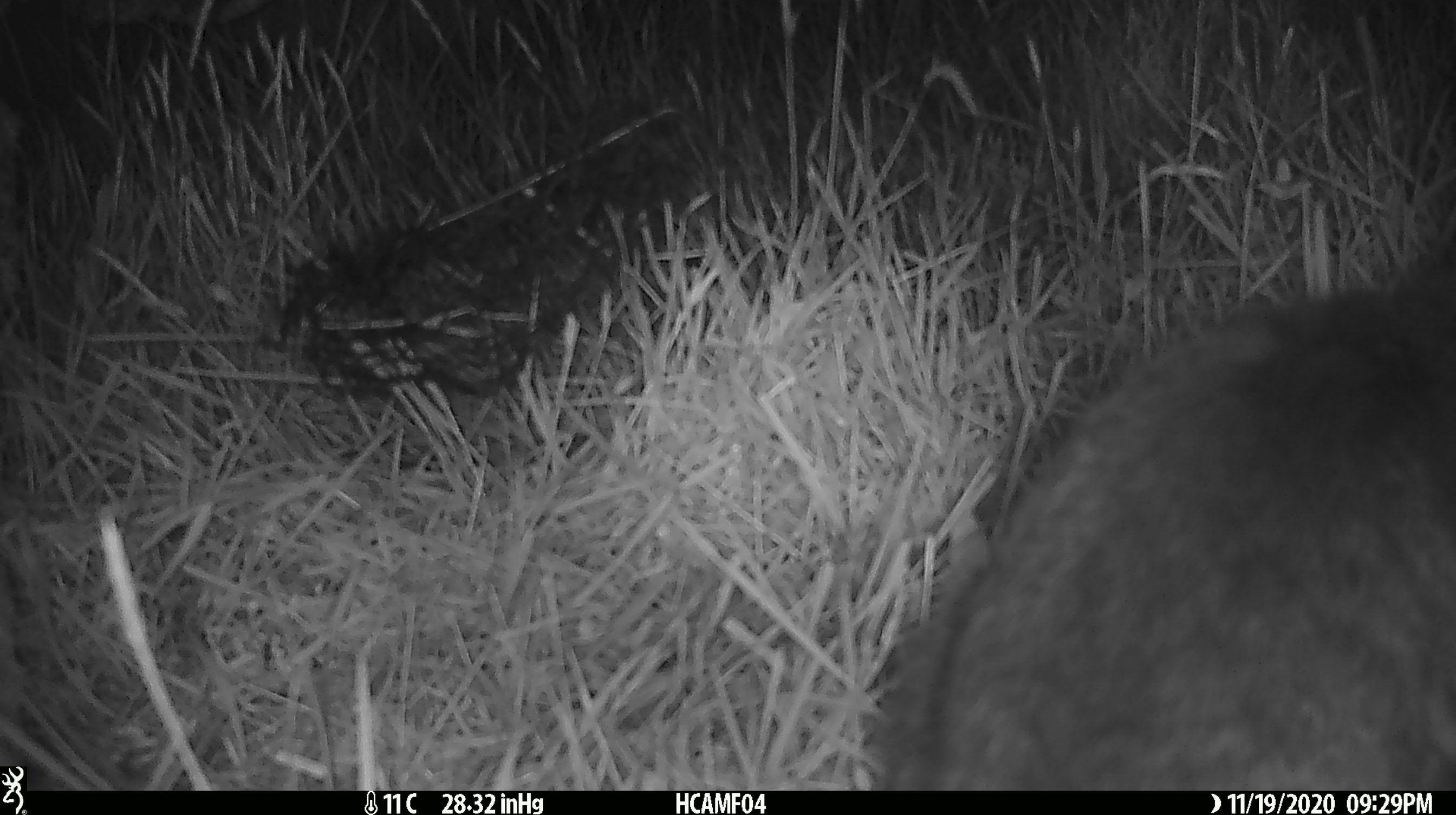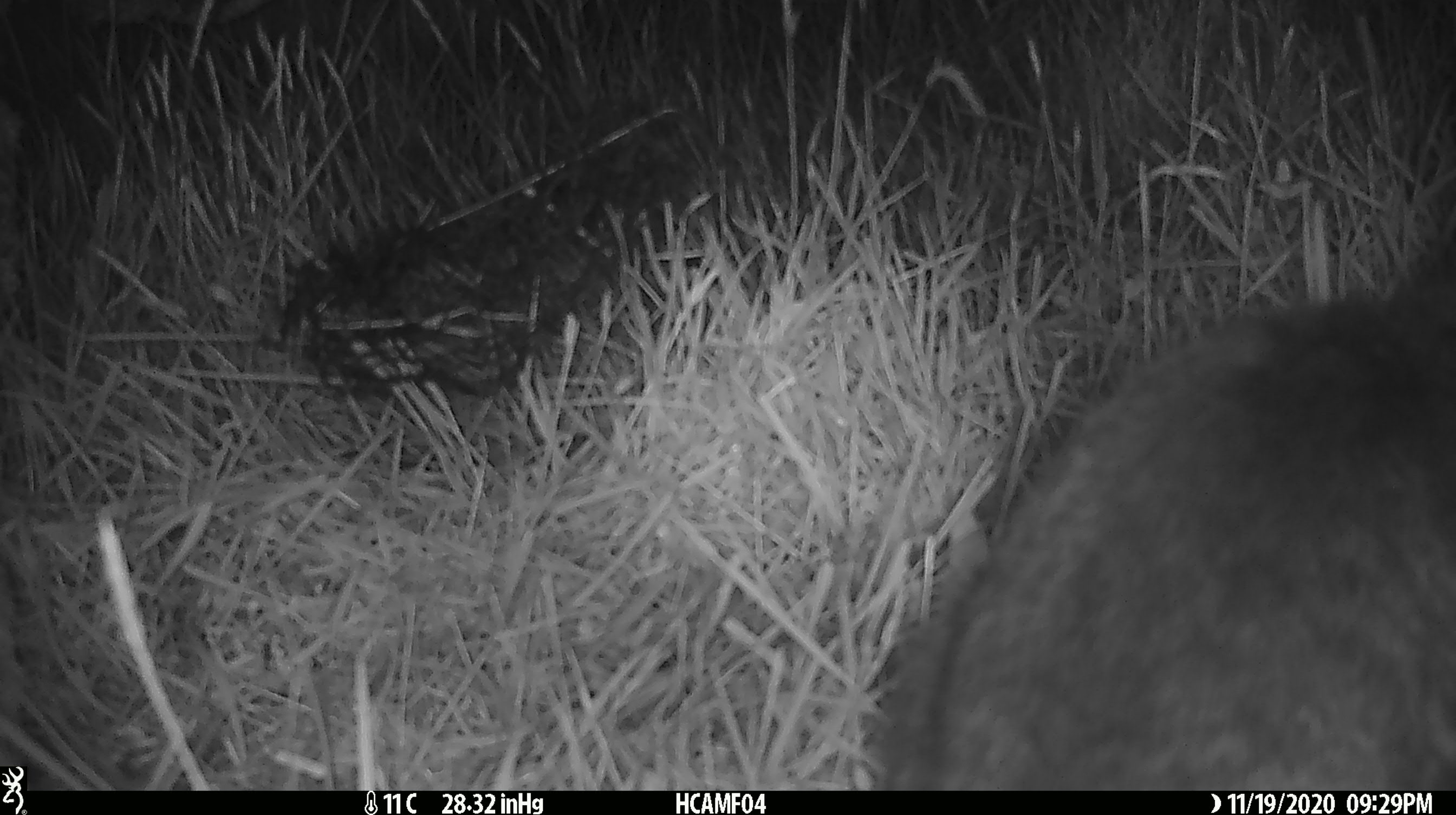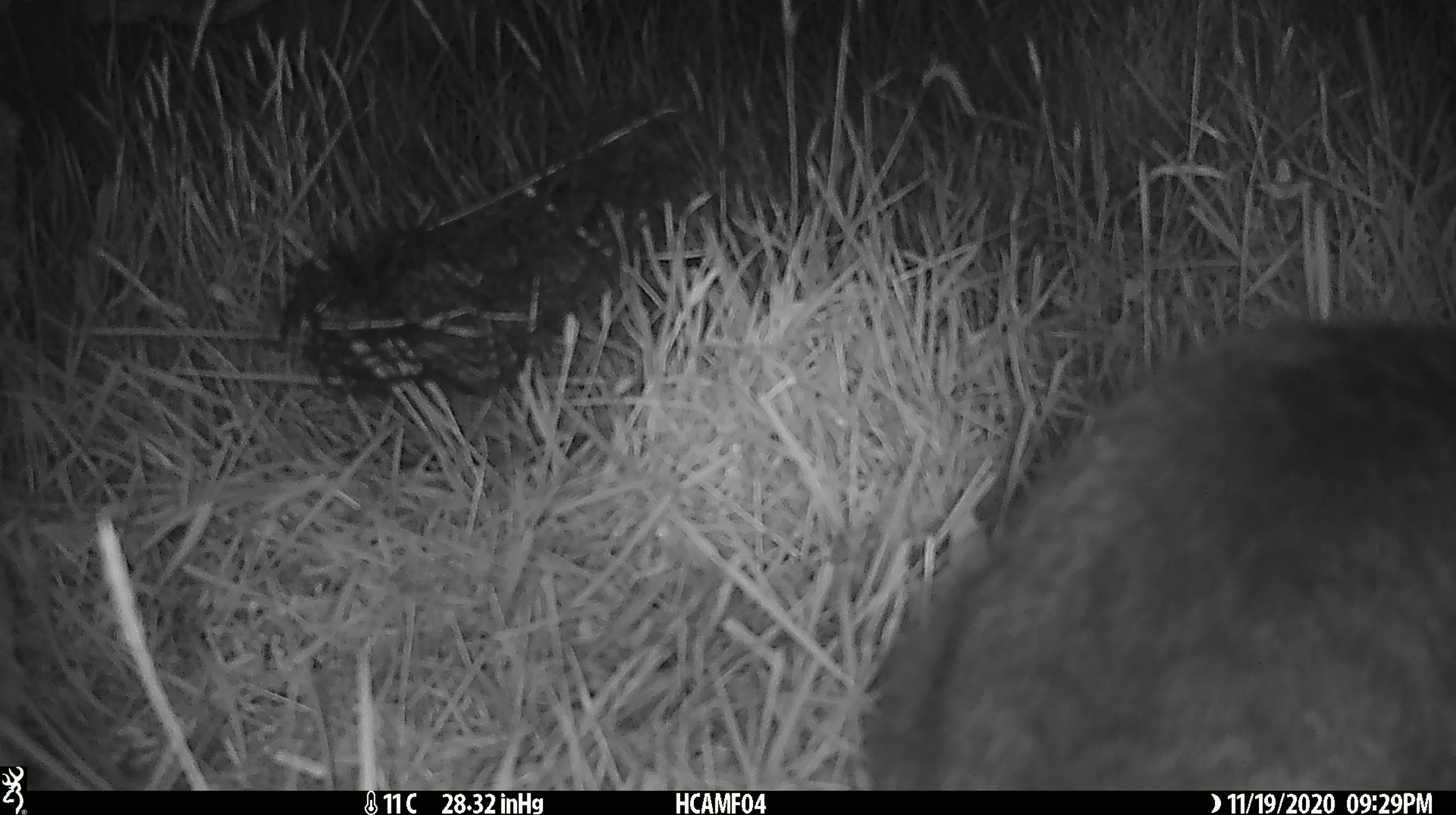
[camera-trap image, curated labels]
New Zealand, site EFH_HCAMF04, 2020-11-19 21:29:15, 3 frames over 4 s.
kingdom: Animalia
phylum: Chordata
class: Mammalia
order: Carnivora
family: Felidae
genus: Felis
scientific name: Felis catus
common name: domestic cat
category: cat